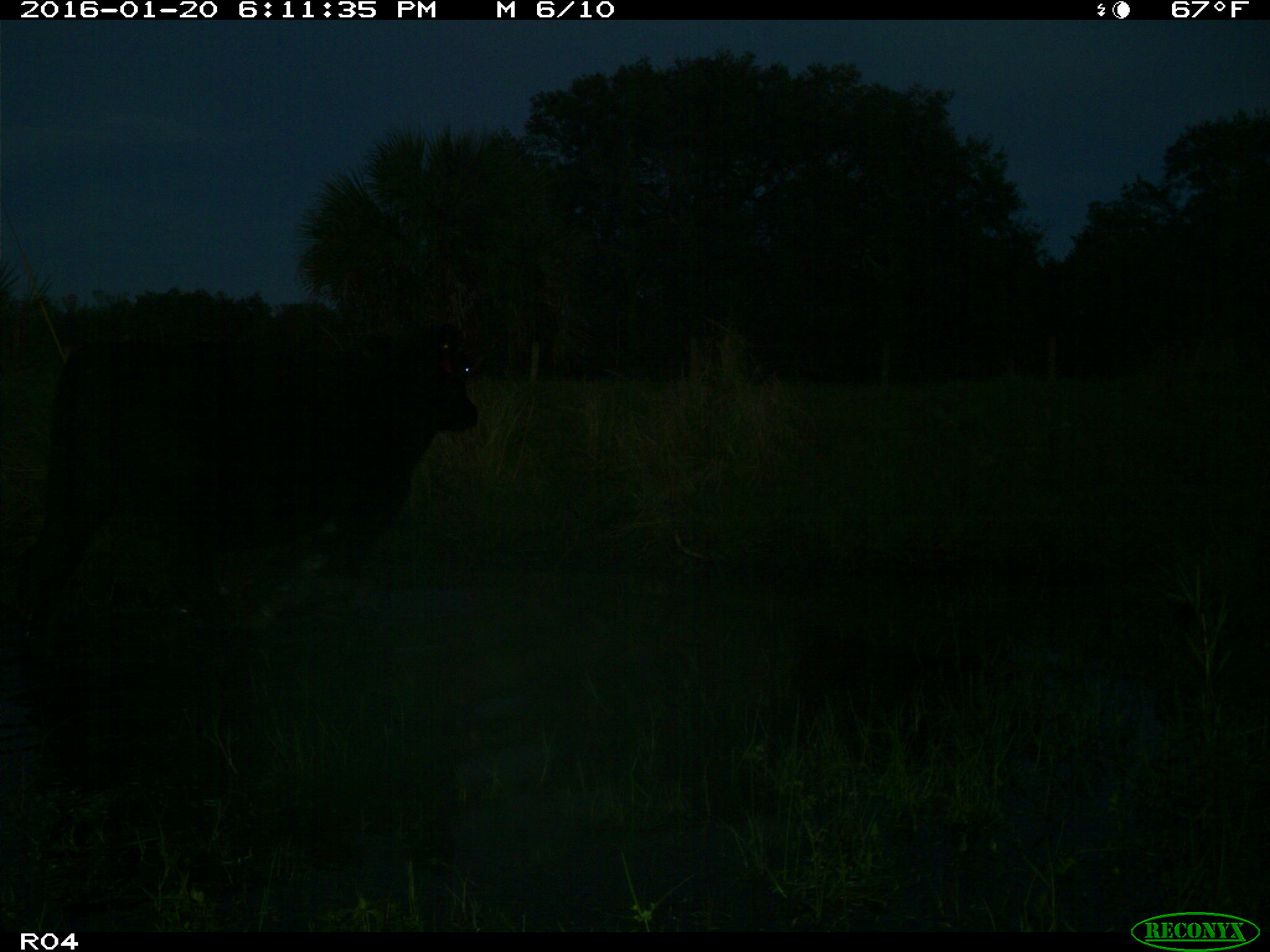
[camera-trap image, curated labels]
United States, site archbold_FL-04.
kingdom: Animalia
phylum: Chordata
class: Mammalia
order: Artiodactyla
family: Bovidae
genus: Bos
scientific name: Bos taurus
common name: domestic cow